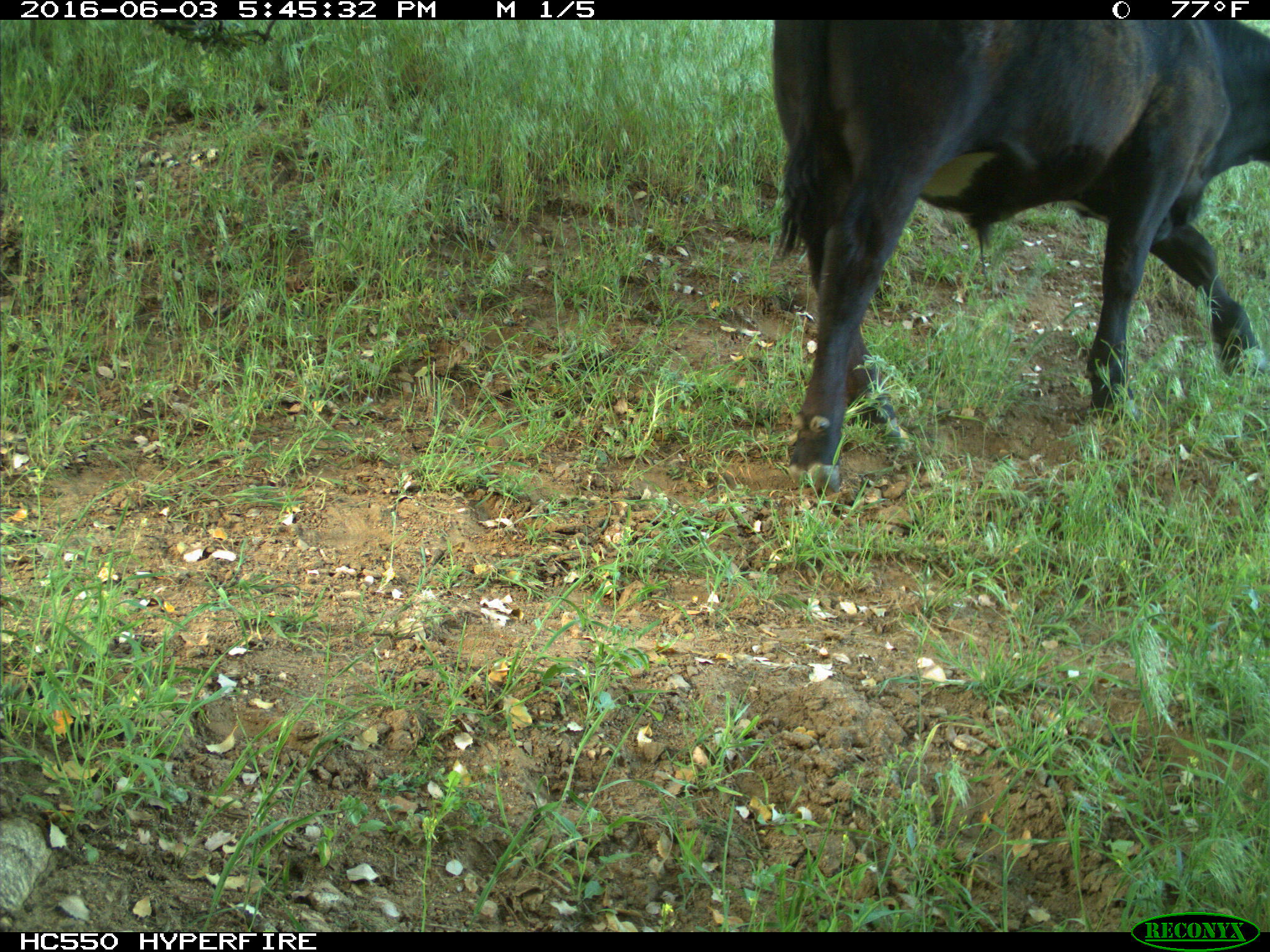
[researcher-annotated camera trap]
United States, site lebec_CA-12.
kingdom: Animalia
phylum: Chordata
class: Mammalia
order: Artiodactyla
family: Bovidae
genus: Bos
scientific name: Bos taurus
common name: domestic cow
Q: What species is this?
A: Bos taurus (domestic cow).